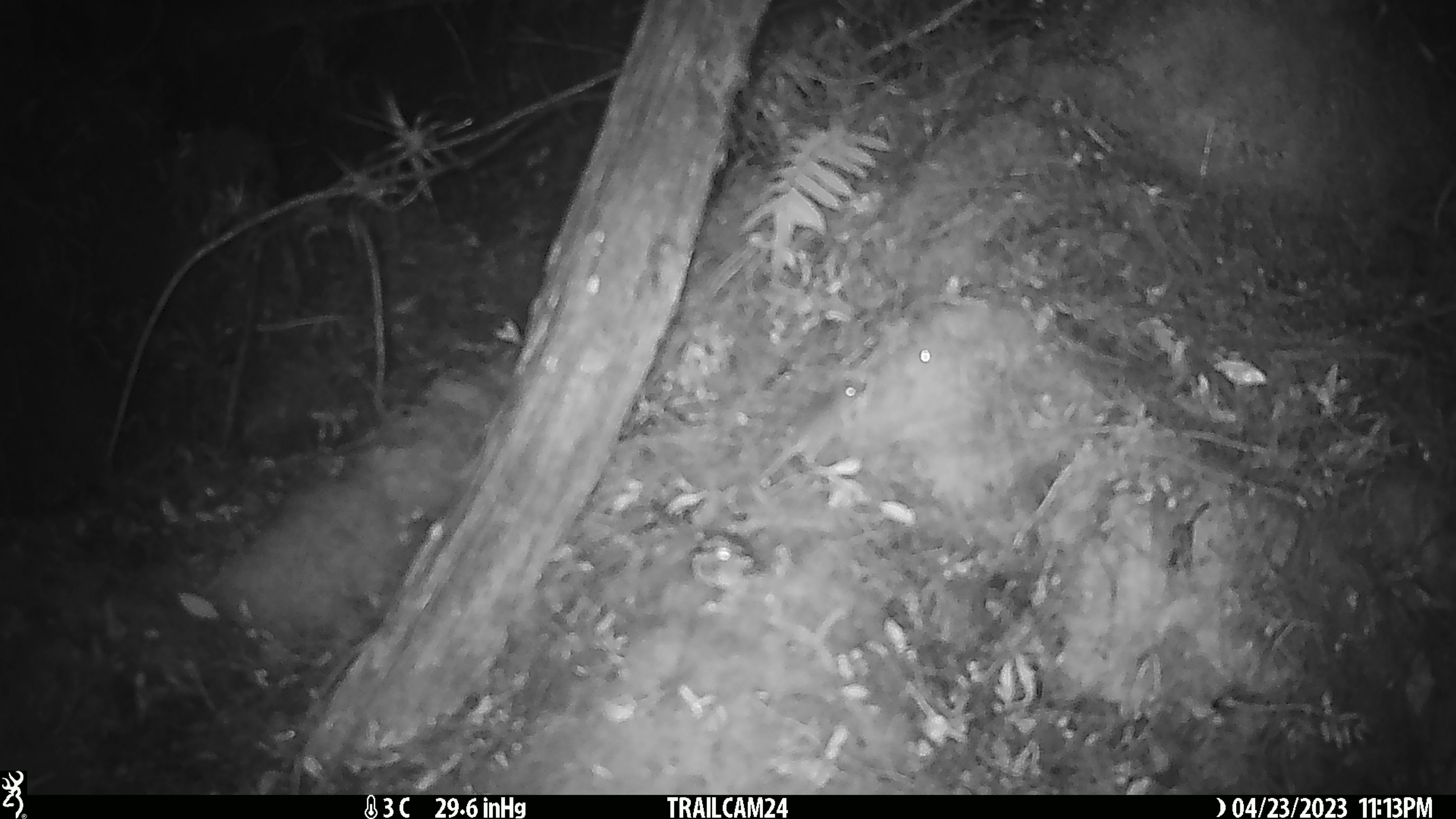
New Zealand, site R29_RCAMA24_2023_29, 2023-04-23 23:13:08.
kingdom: Animalia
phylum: Chordata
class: Mammalia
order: Rodentia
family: Muridae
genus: Mus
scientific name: Mus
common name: mouse